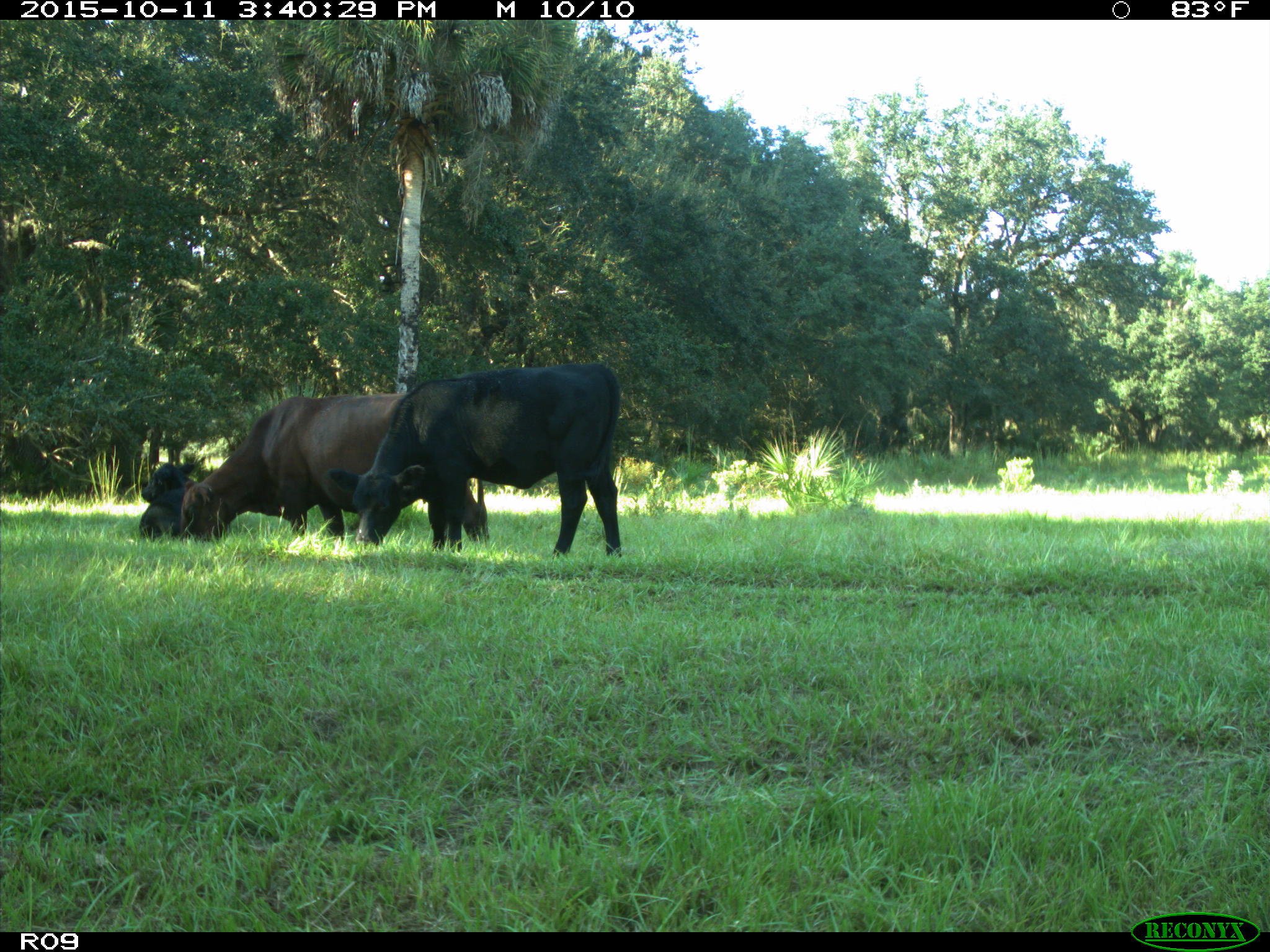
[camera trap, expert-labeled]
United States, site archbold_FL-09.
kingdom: Animalia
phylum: Chordata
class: Mammalia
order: Artiodactyla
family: Bovidae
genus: Bos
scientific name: Bos taurus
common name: domestic cow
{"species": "Bos taurus (domestic cow)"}